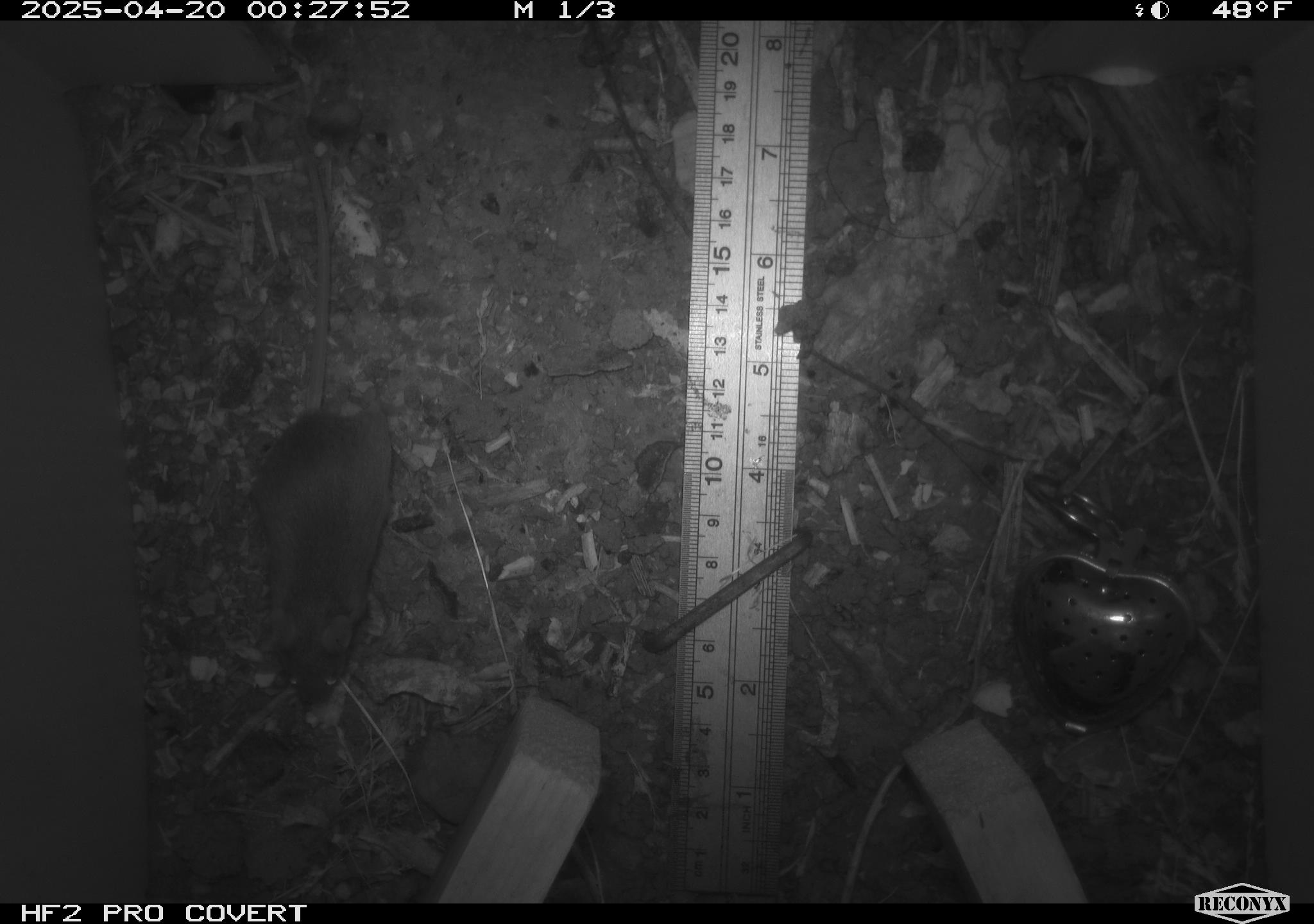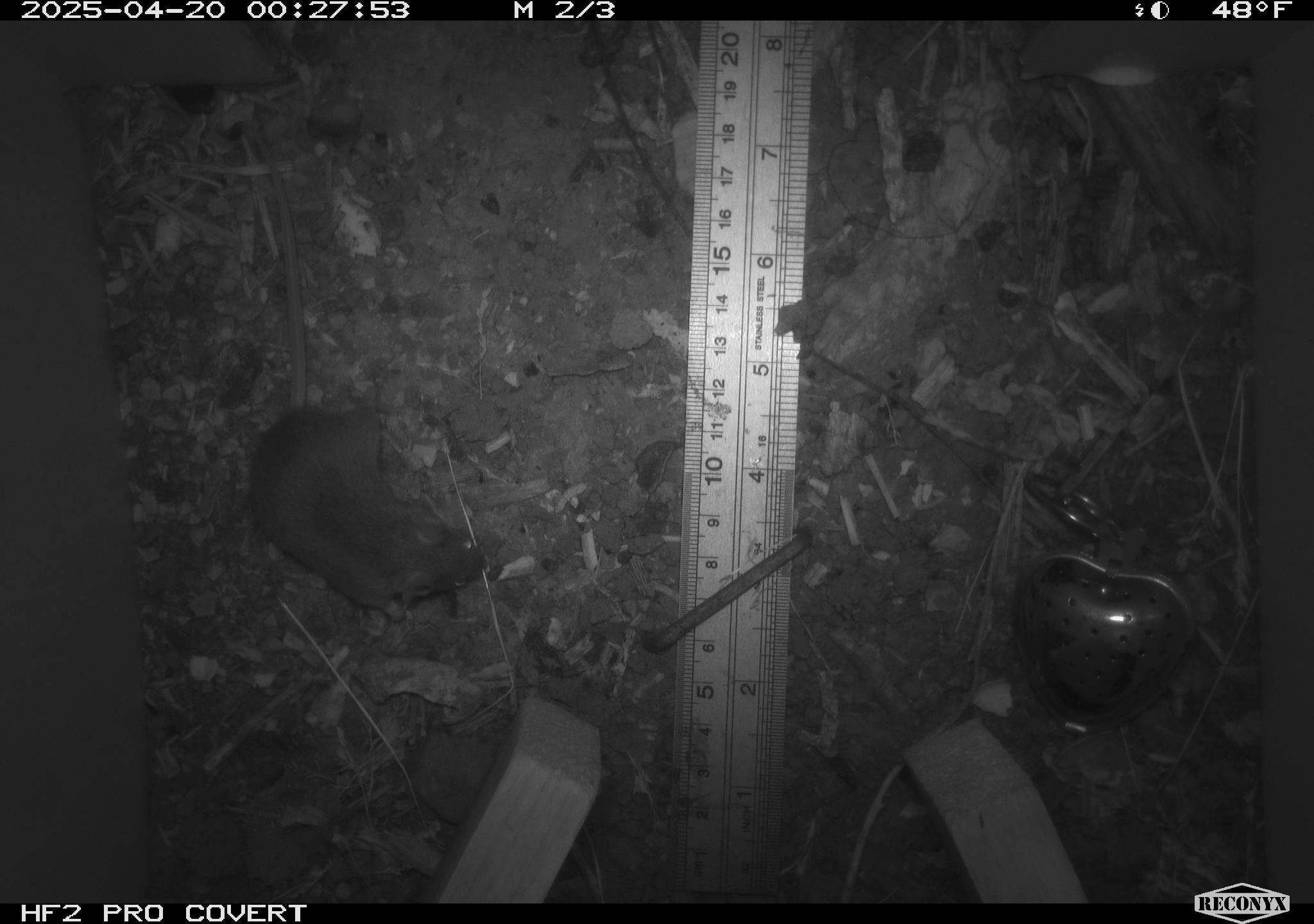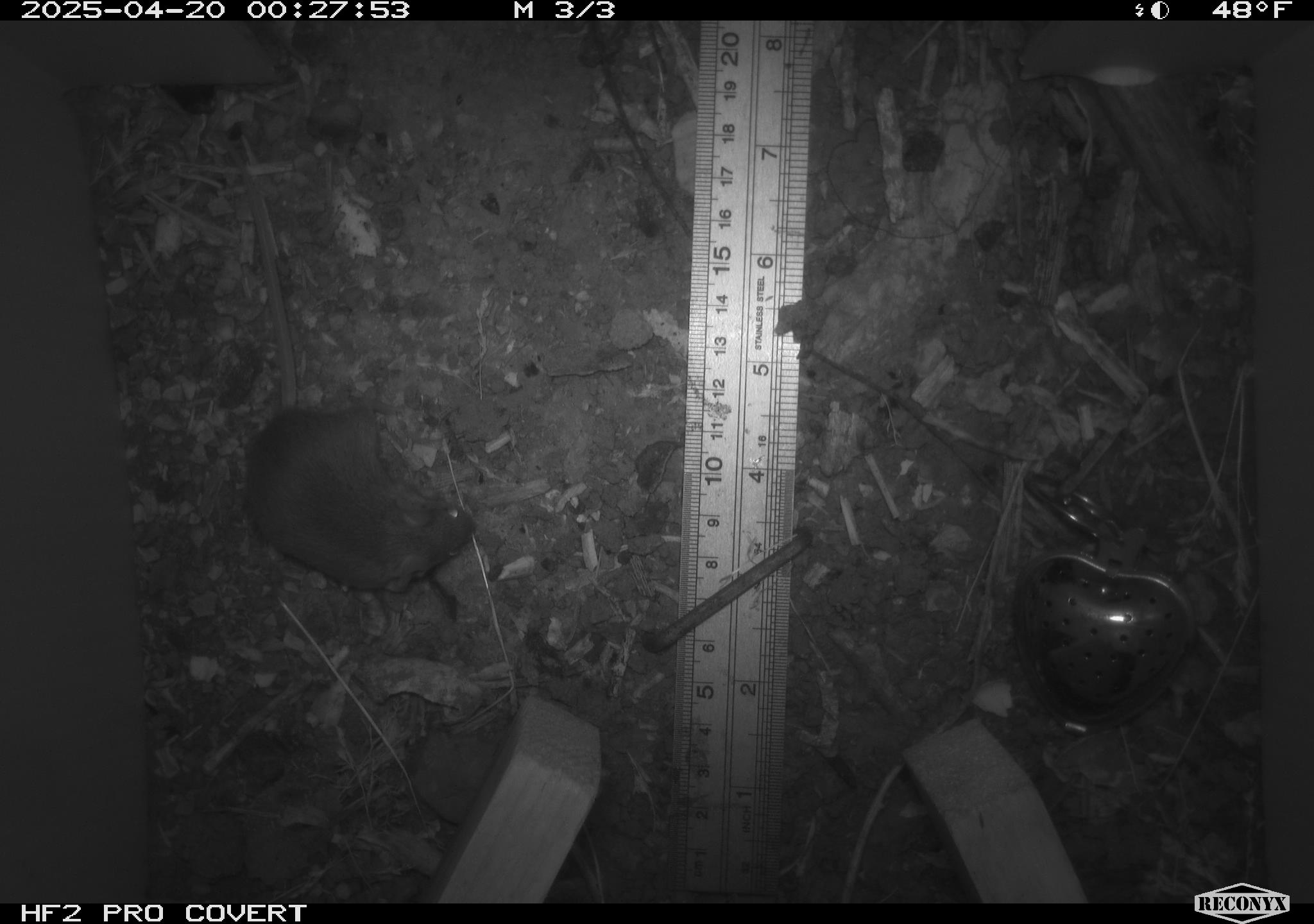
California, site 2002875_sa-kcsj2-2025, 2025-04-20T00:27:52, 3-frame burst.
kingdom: Animalia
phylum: Chordata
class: Mammalia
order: Rodentia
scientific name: Rodentia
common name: rodent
Rodent (Rodentia).